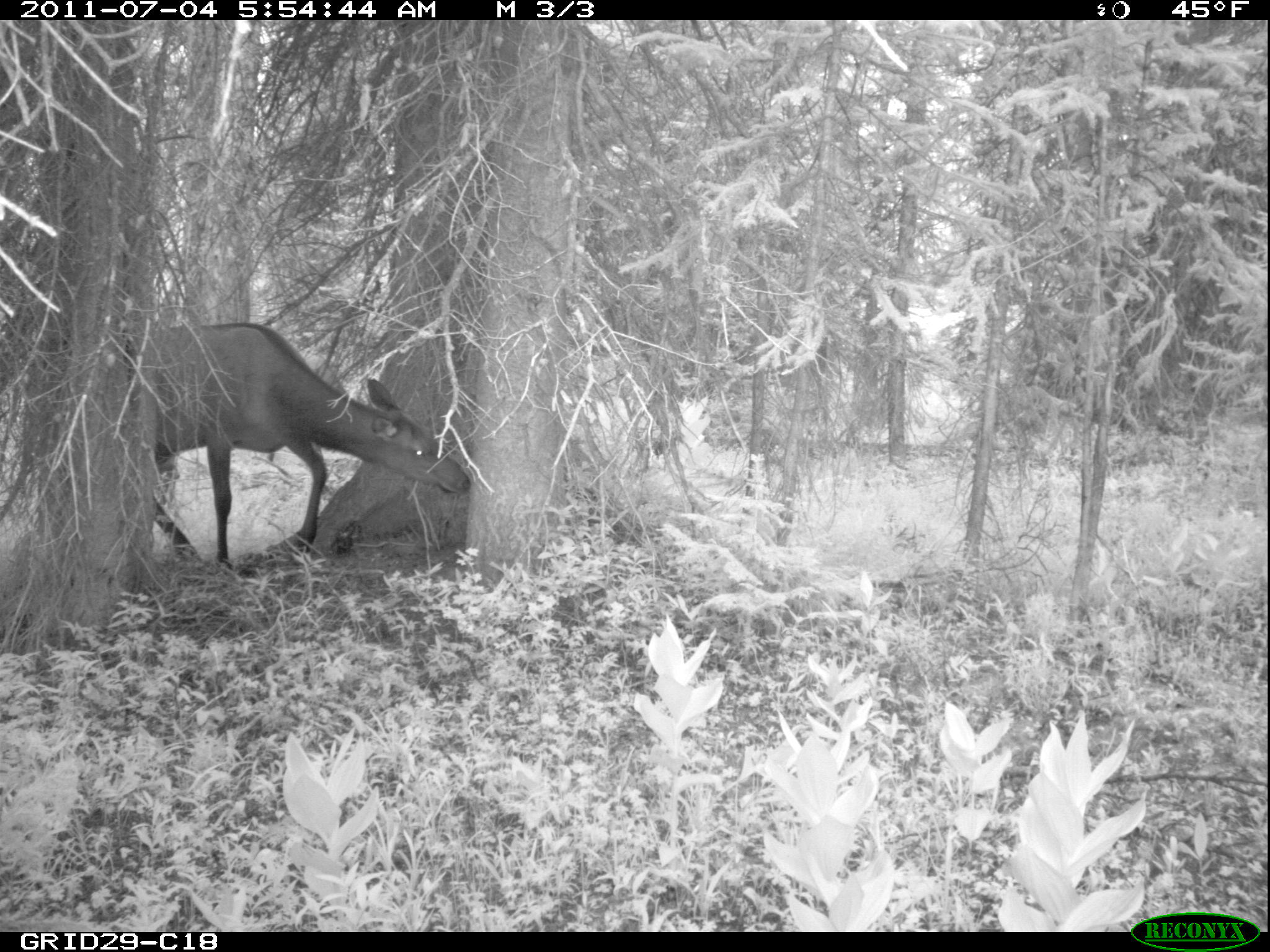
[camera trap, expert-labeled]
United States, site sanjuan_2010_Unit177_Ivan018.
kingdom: Animalia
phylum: Chordata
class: Mammalia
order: Artiodactyla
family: Cervidae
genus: Cervus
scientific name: Cervus elaphus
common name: red deer